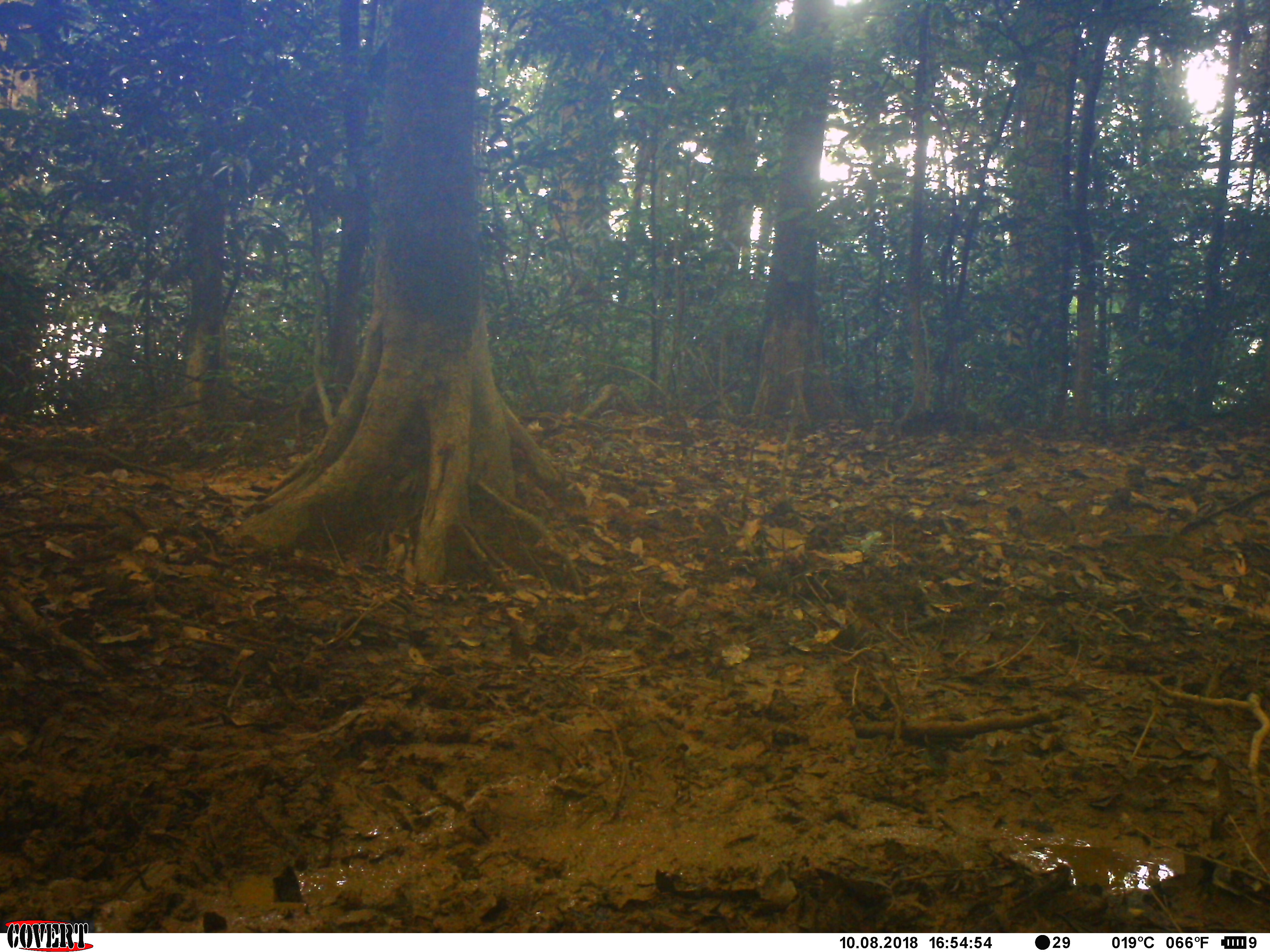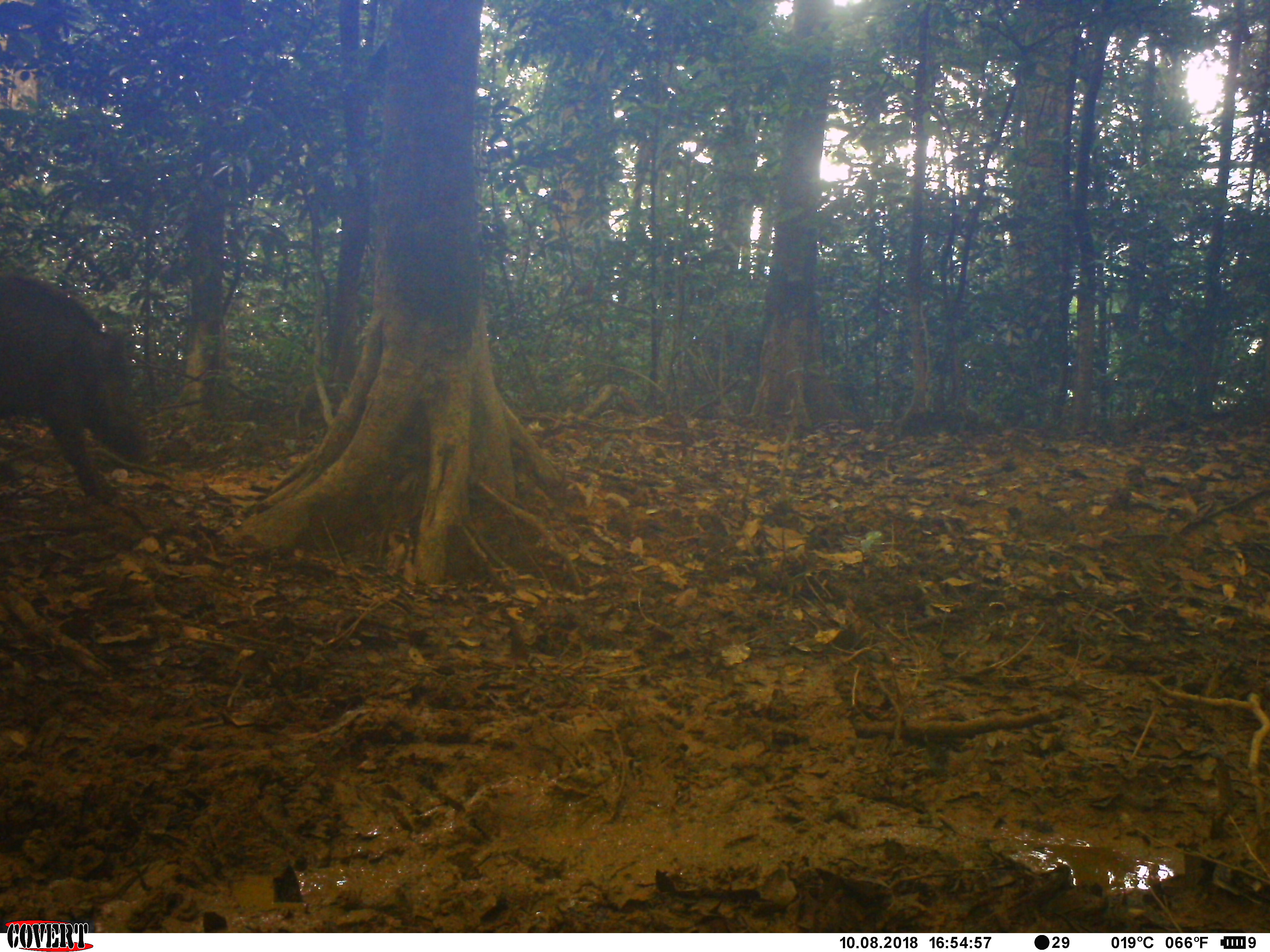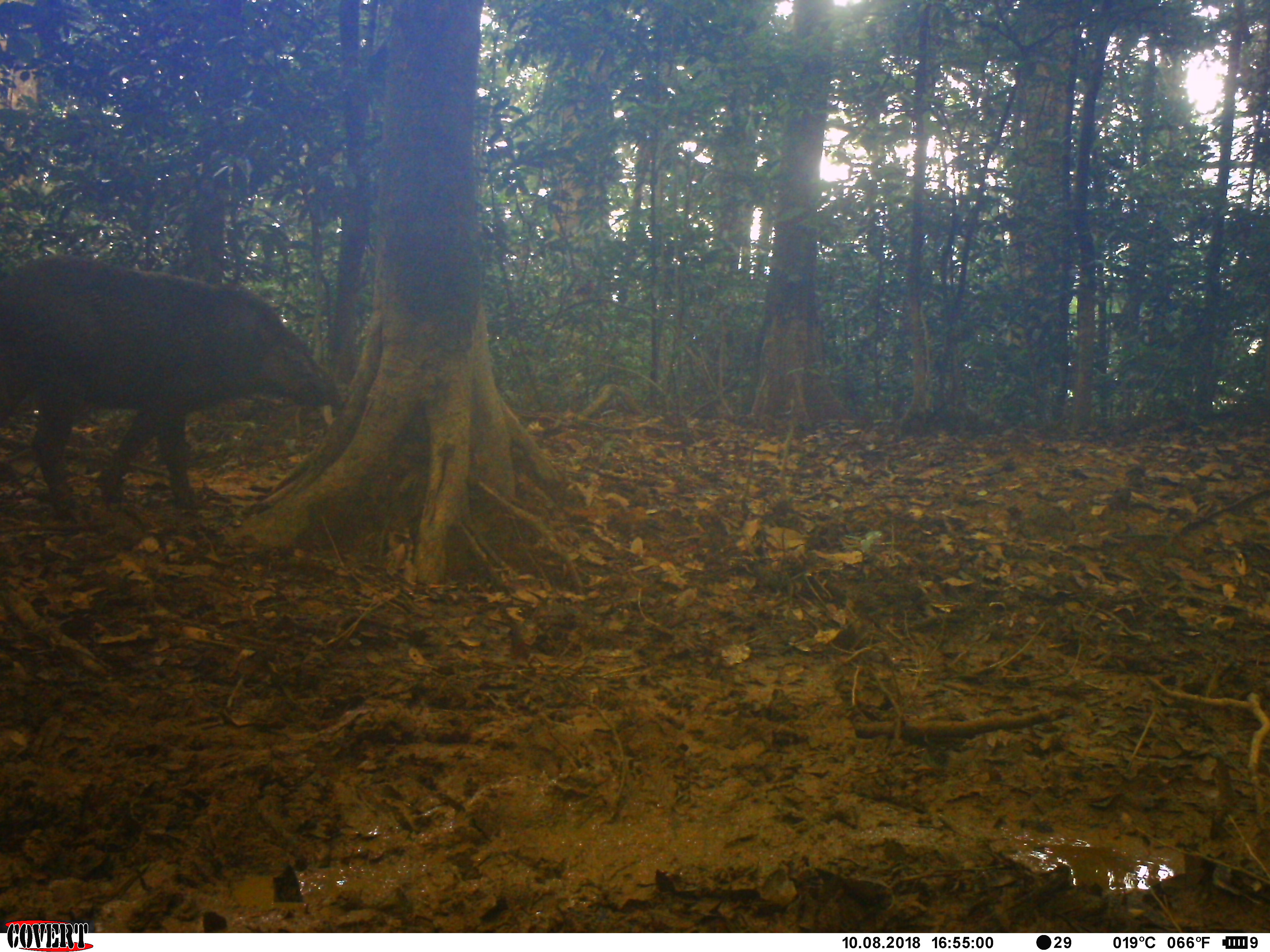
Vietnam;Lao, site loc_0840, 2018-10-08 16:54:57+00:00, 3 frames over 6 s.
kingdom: Animalia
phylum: Chordata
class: Mammalia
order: Artiodactyla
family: Suidae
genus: Sus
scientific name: Sus scrofa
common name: eurasian wild pig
Eurasian wild pig (Sus scrofa). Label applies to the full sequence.